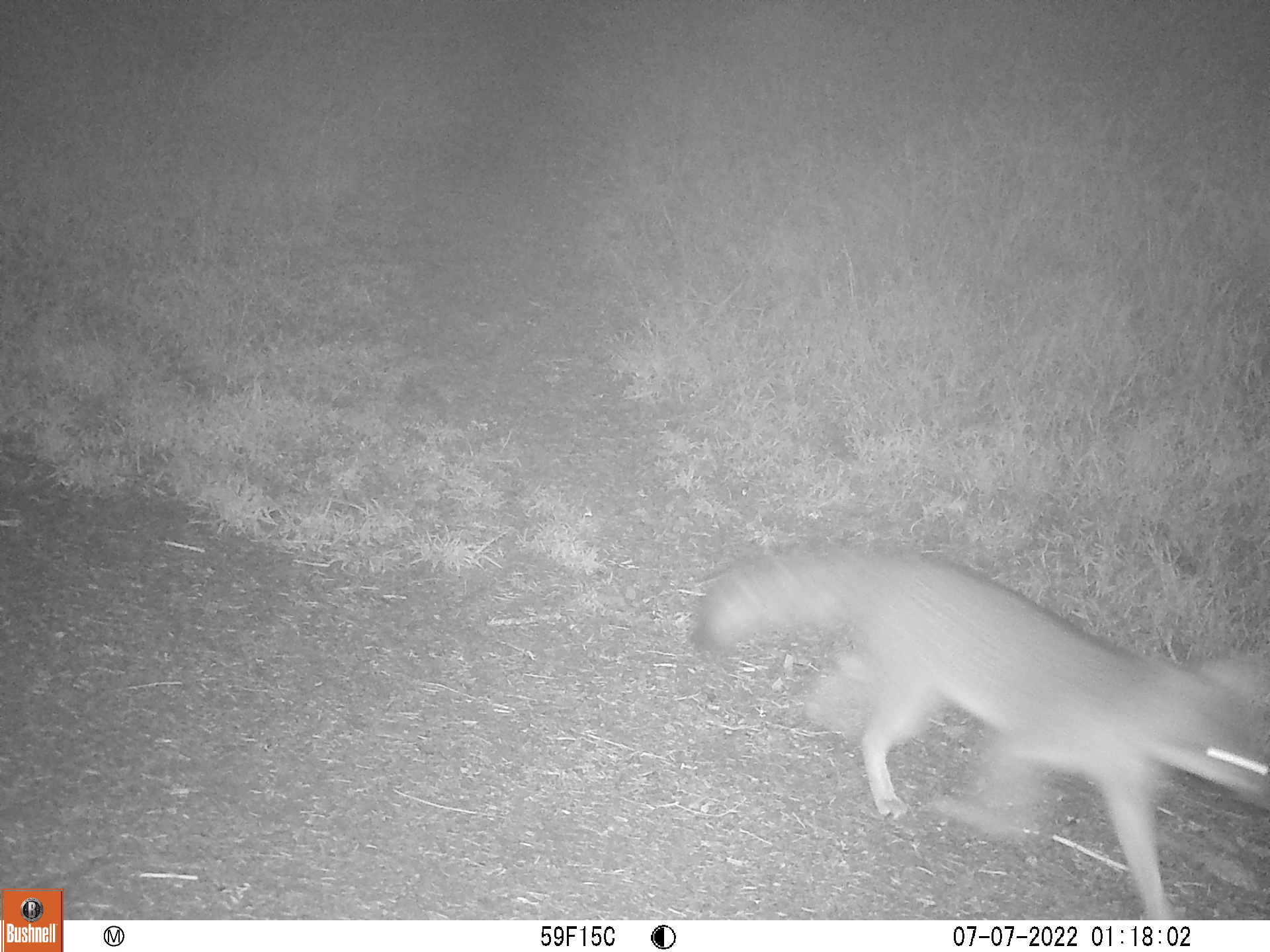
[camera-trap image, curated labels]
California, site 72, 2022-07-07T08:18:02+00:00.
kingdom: Animalia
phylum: Chordata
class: Mammalia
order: Carnivora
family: Canidae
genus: Urocyon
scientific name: Urocyon cinereoargenteus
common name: gray fox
Gray fox (Urocyon cinereoargenteus).